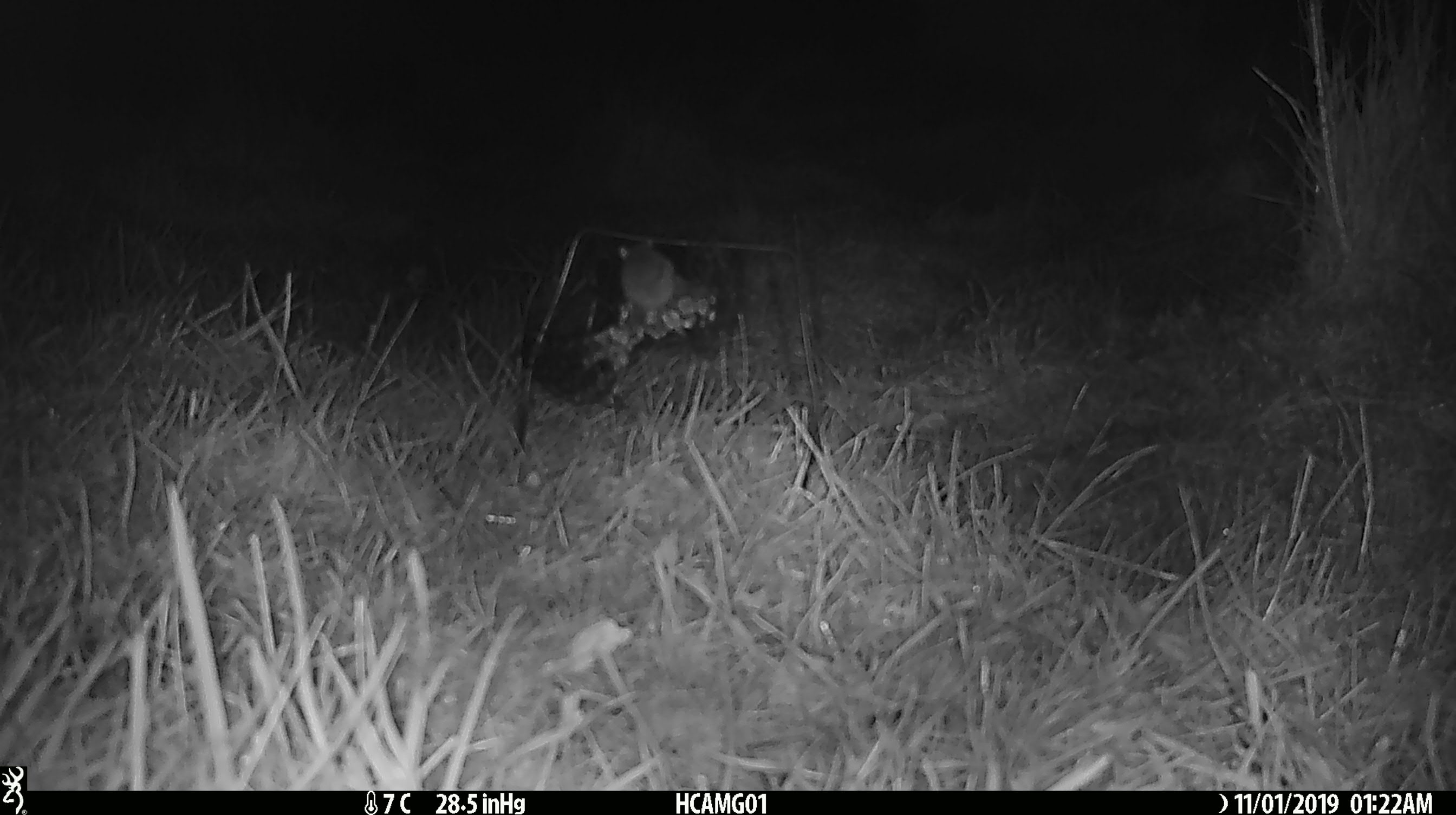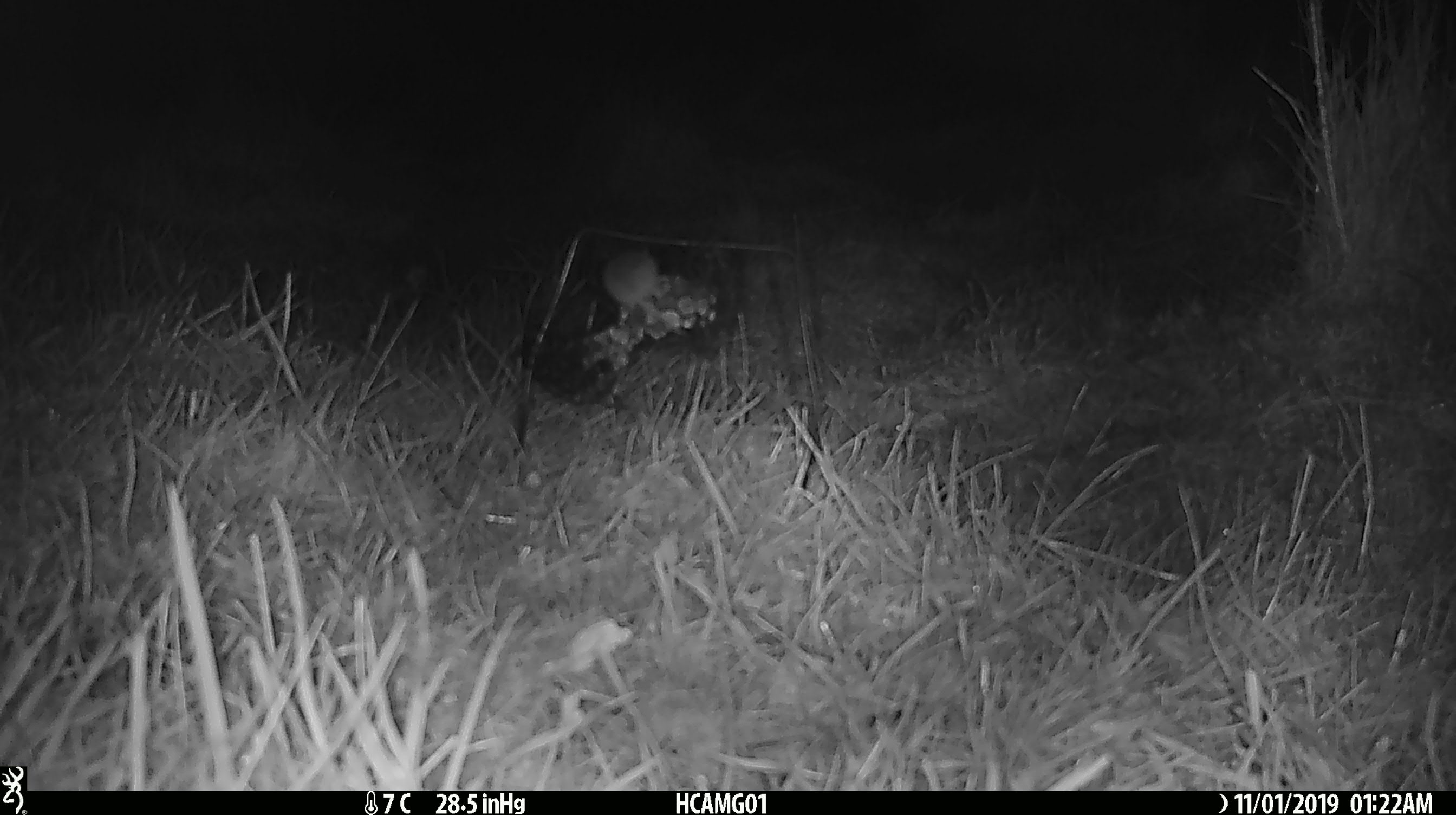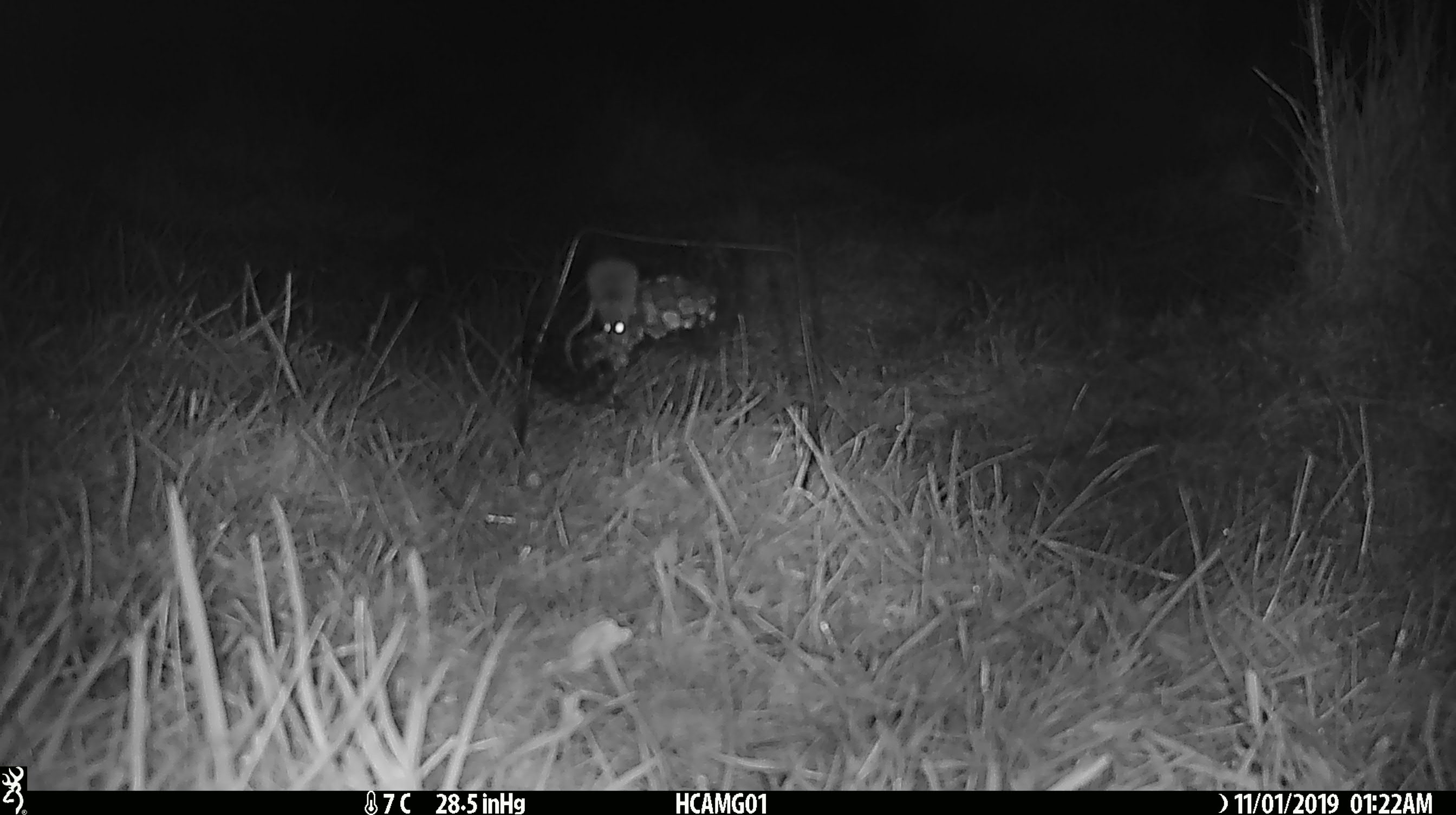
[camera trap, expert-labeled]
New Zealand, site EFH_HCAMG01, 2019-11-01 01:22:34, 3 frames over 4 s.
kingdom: Animalia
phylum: Chordata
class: Mammalia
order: Rodentia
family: Muridae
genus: Mus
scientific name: Mus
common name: mouse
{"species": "mouse (Mus)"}